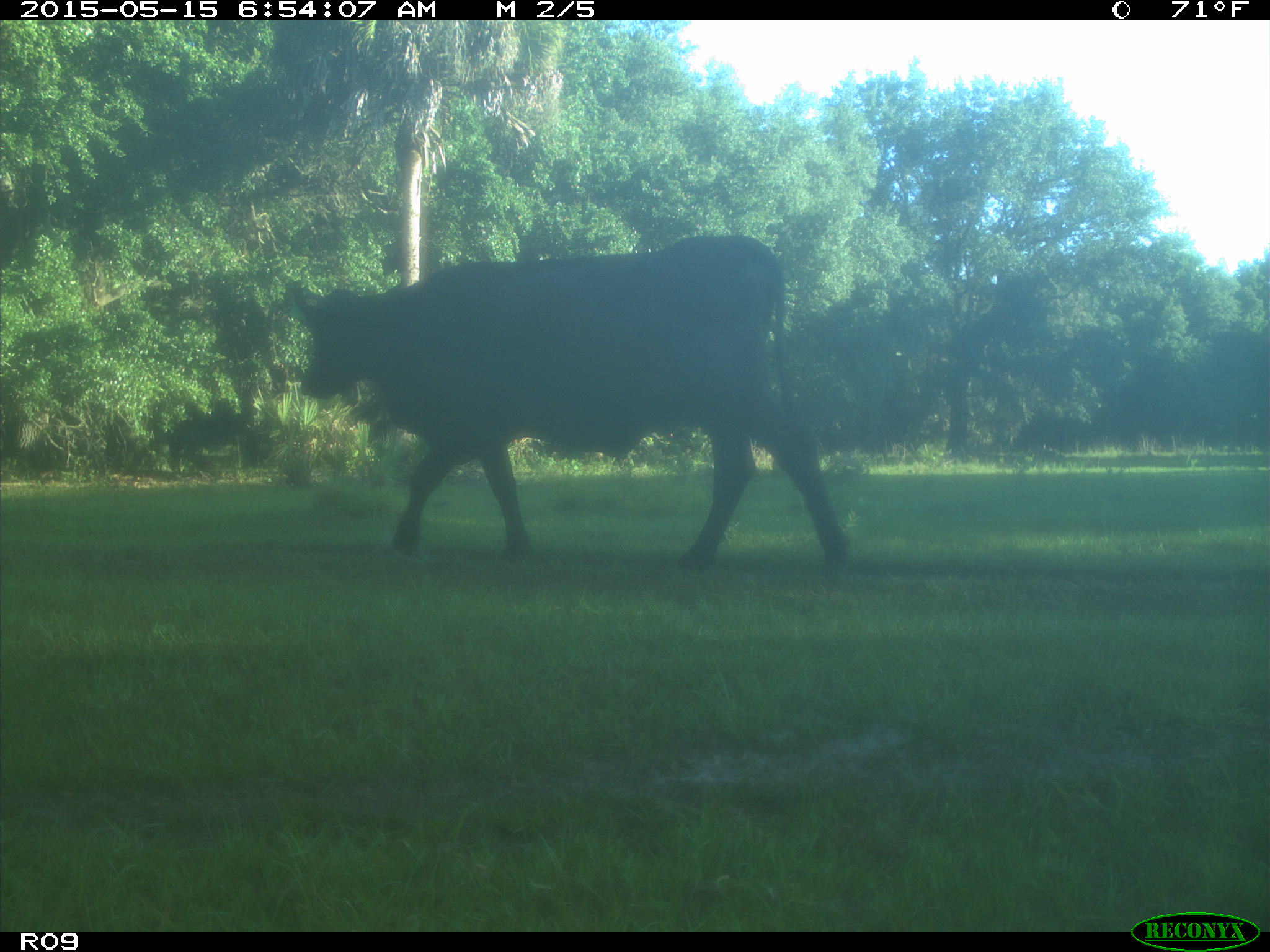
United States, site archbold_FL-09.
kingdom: Animalia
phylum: Chordata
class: Mammalia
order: Artiodactyla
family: Bovidae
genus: Bos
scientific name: Bos taurus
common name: domestic cow